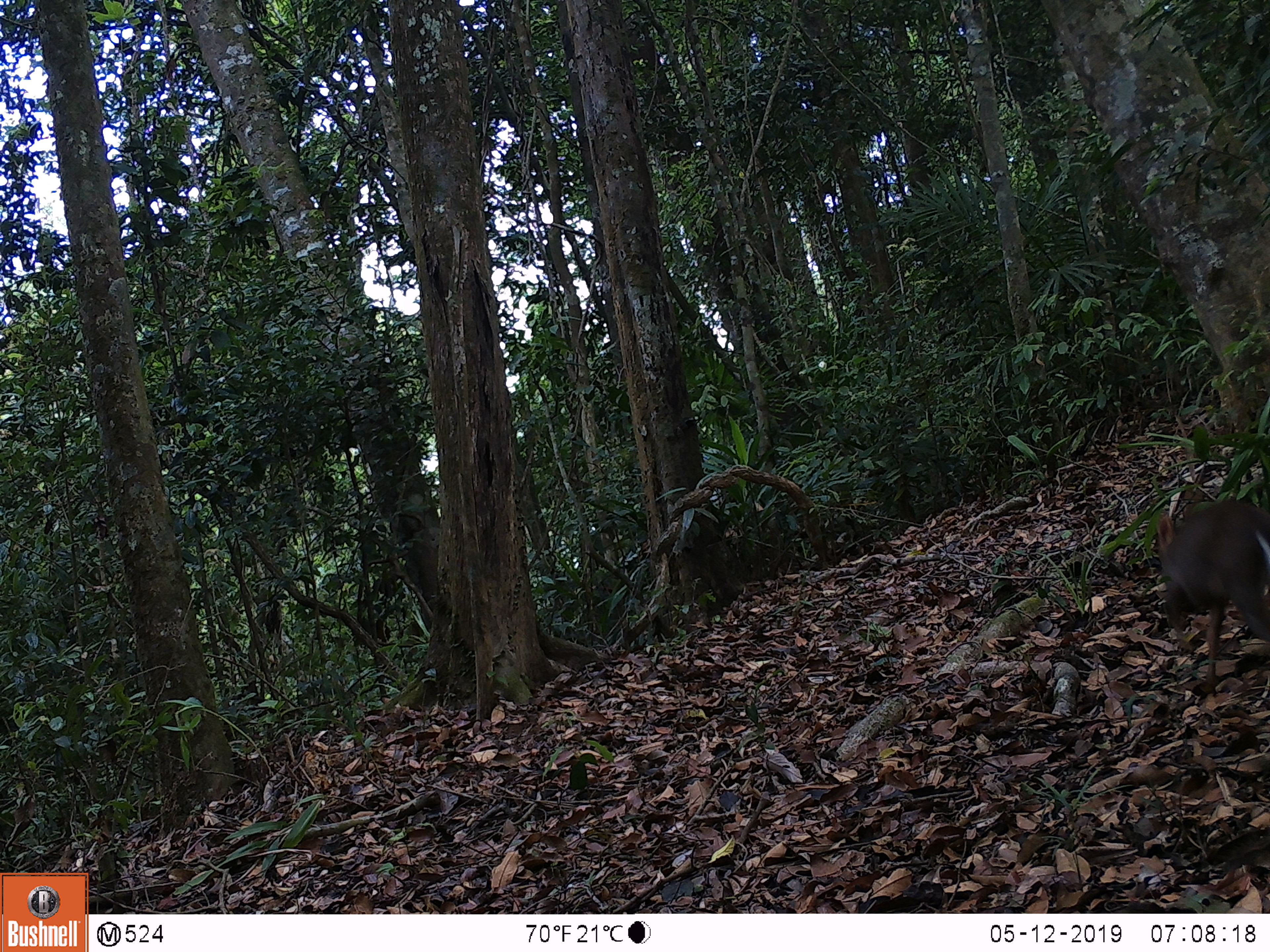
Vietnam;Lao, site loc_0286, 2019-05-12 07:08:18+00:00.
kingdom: Animalia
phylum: Chordata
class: Mammalia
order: Artiodactyla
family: Cervidae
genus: Muntiacus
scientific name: Muntiacus rooseveltorum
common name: roosevelt's muntjac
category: roosevelts muntjac group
Roosevelts muntjac group (roosevelt's muntjac) (Muntiacus rooseveltorum). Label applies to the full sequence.